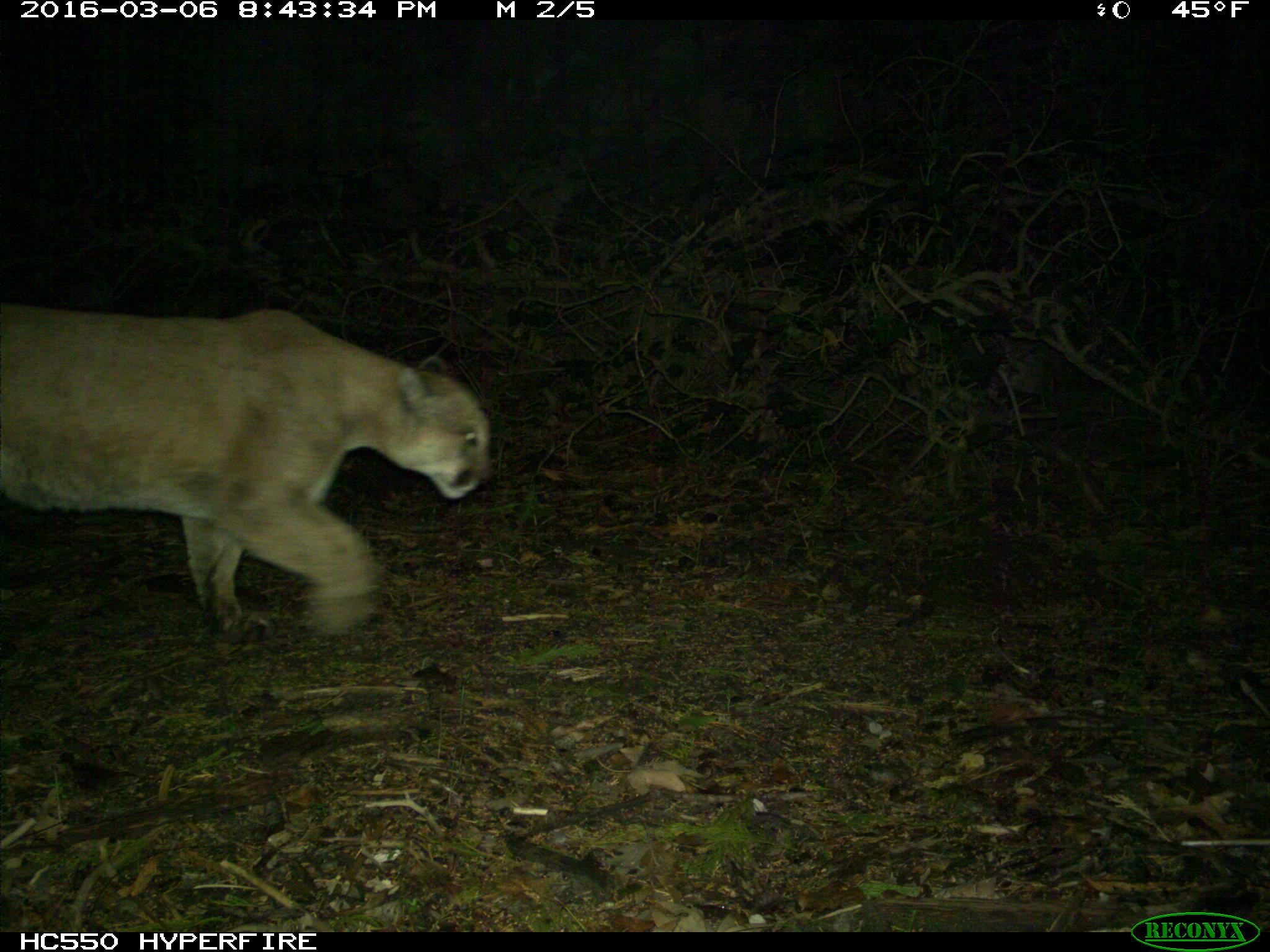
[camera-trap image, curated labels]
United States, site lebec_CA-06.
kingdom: Animalia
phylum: Chordata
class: Mammalia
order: Carnivora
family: Felidae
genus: Puma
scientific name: Puma concolor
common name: mountain lion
Puma concolor (mountain lion).